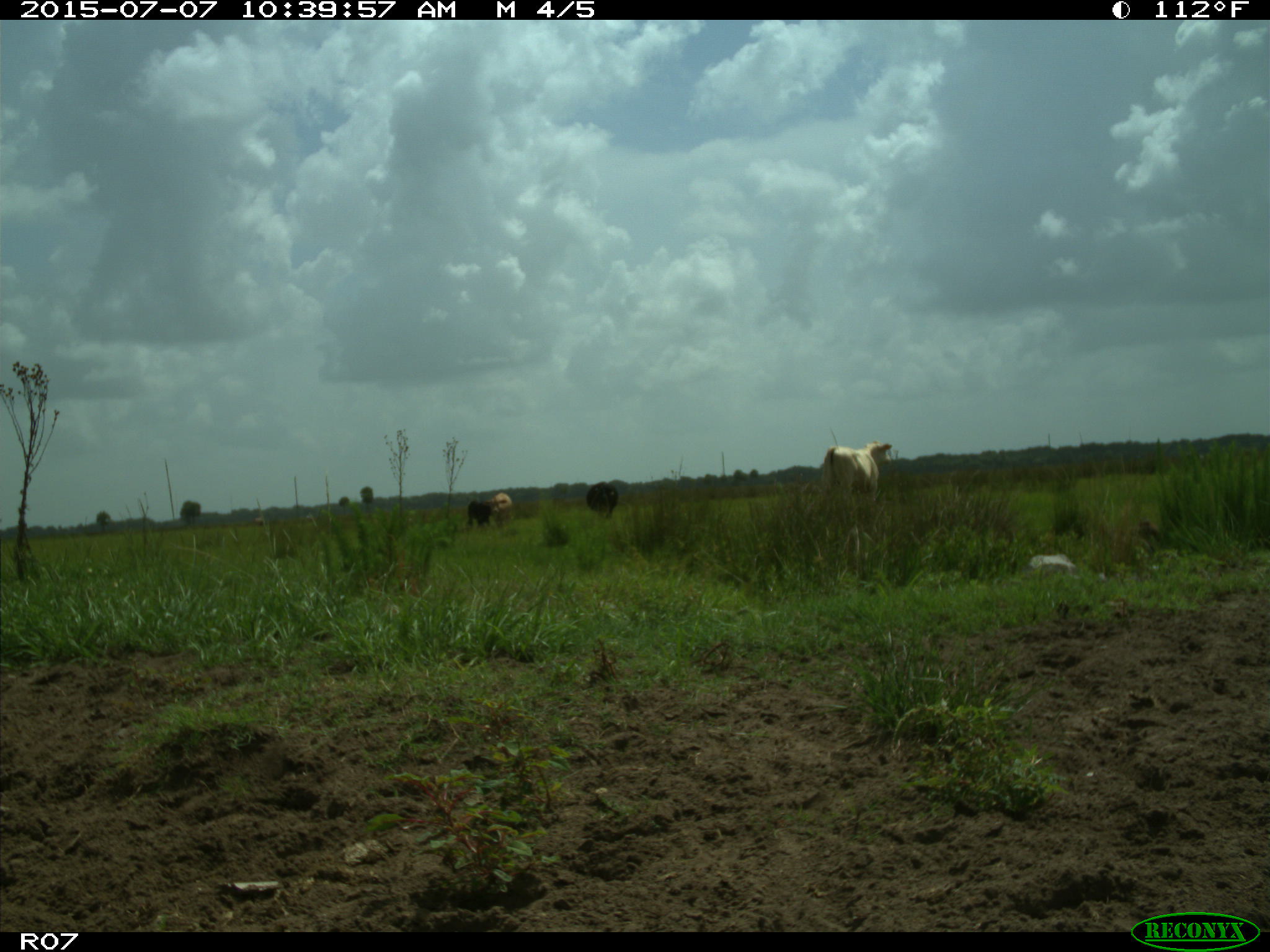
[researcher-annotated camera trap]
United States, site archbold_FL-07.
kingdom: Animalia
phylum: Chordata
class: Mammalia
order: Artiodactyla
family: Bovidae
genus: Bos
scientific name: Bos taurus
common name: domestic cow